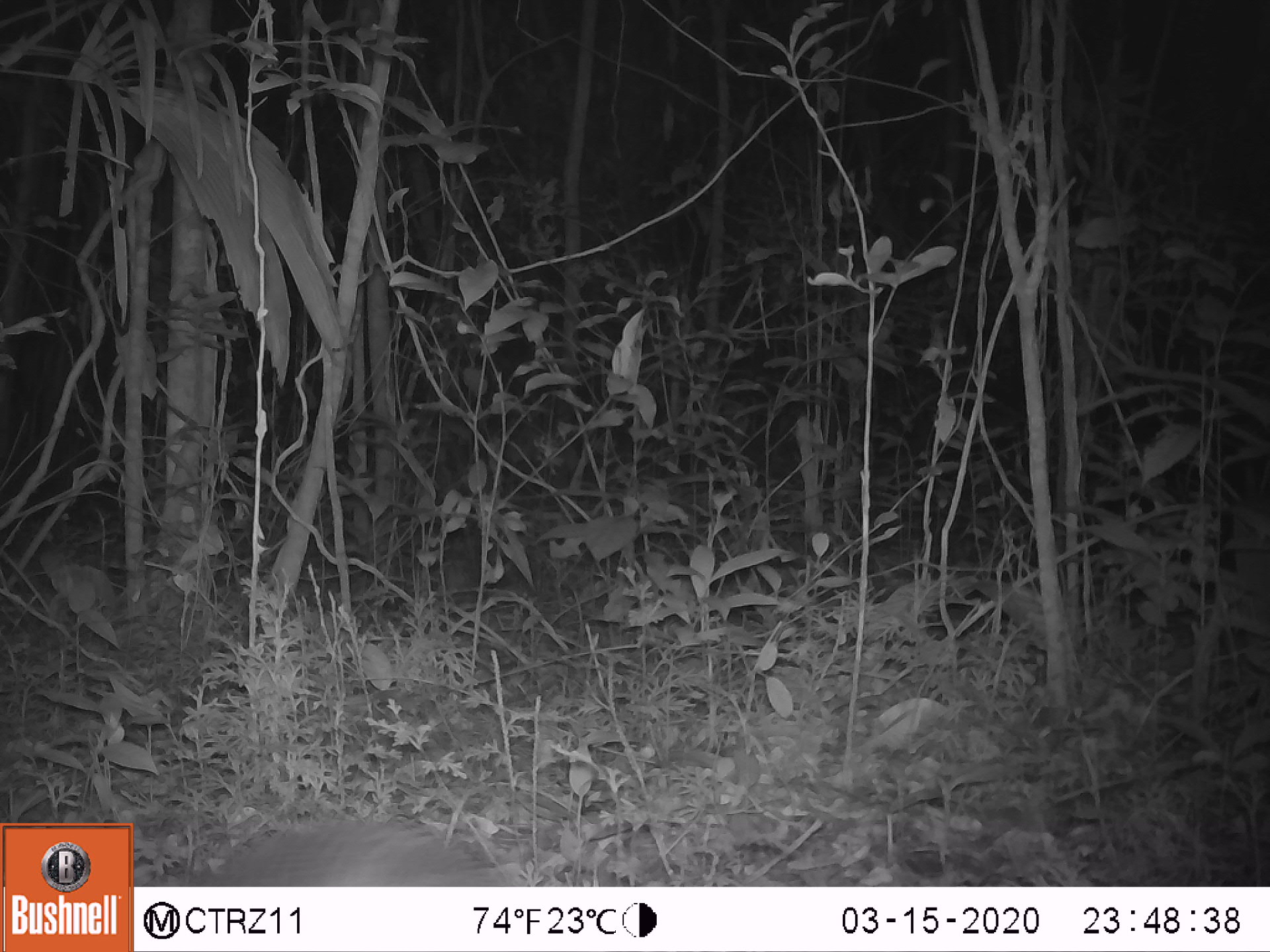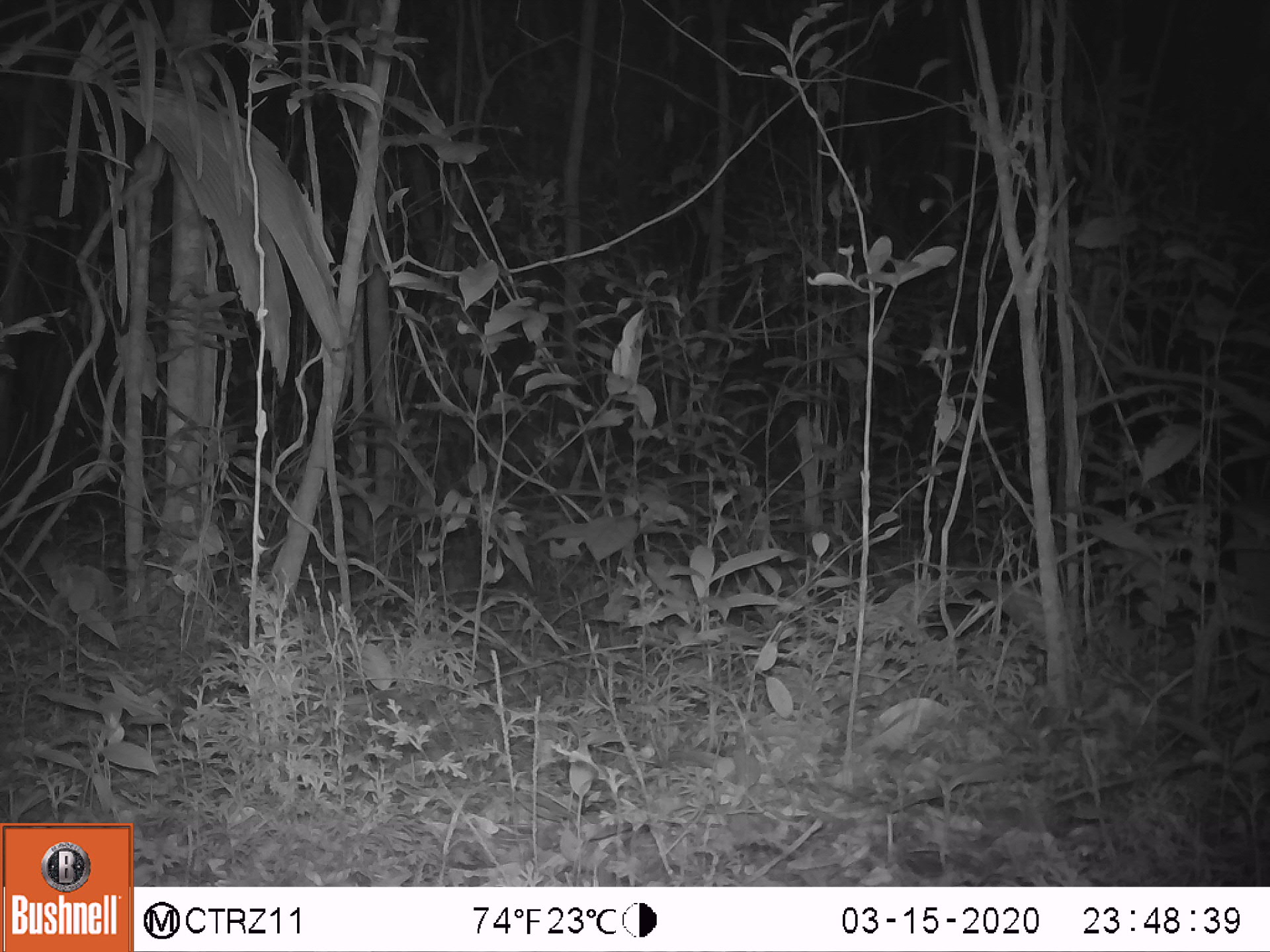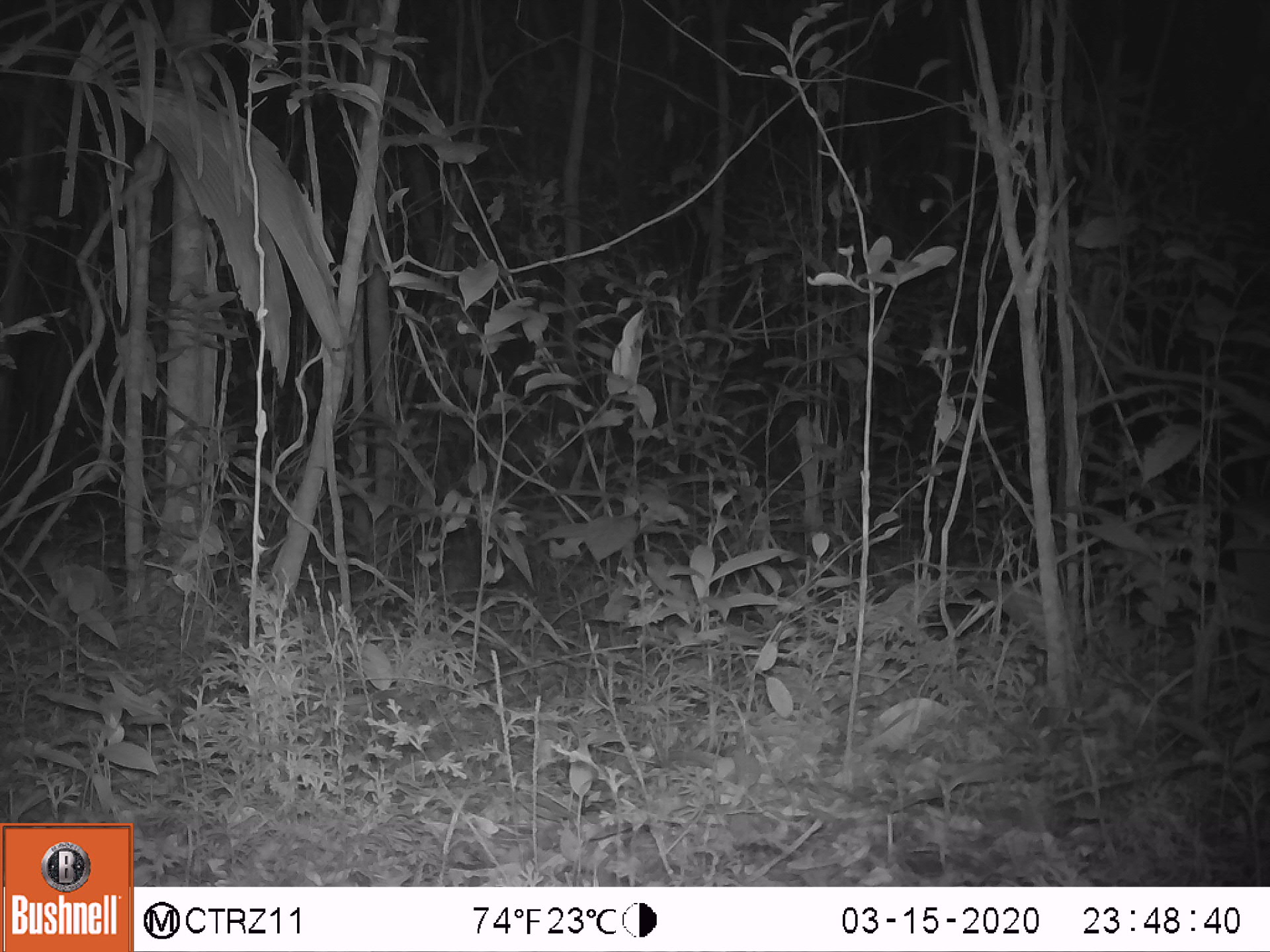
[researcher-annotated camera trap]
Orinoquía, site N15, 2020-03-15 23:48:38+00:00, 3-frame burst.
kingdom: Animalia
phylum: Chordata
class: Mammalia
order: Cingulata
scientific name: Cingulata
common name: armadillo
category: unknown armadillo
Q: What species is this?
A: Unknown armadillo (armadillo) (Cingulata).